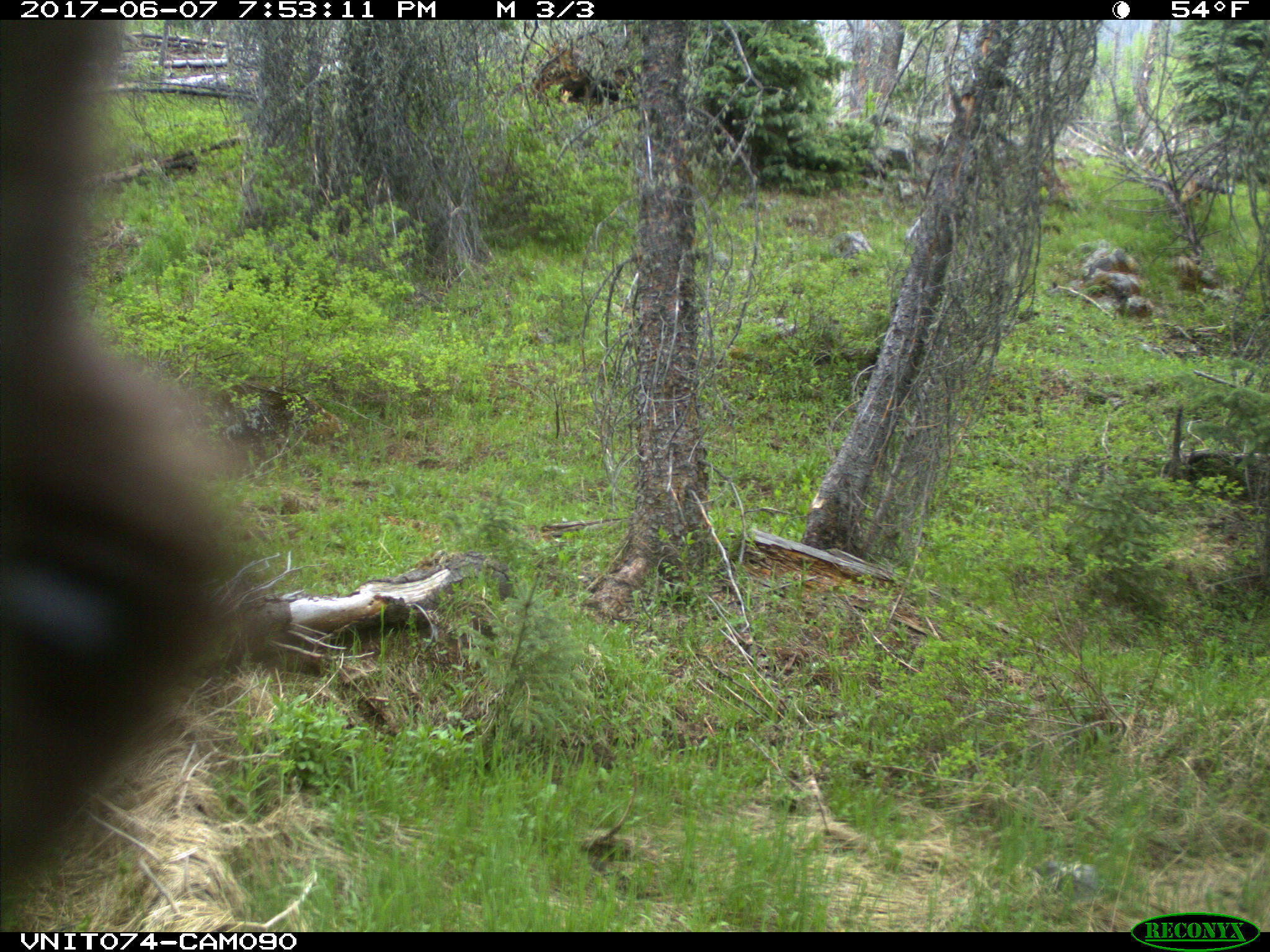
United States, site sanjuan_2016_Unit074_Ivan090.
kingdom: Animalia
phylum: Chordata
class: Mammalia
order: Carnivora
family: Ursidae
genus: Ursus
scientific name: Ursus americanus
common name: american black bear